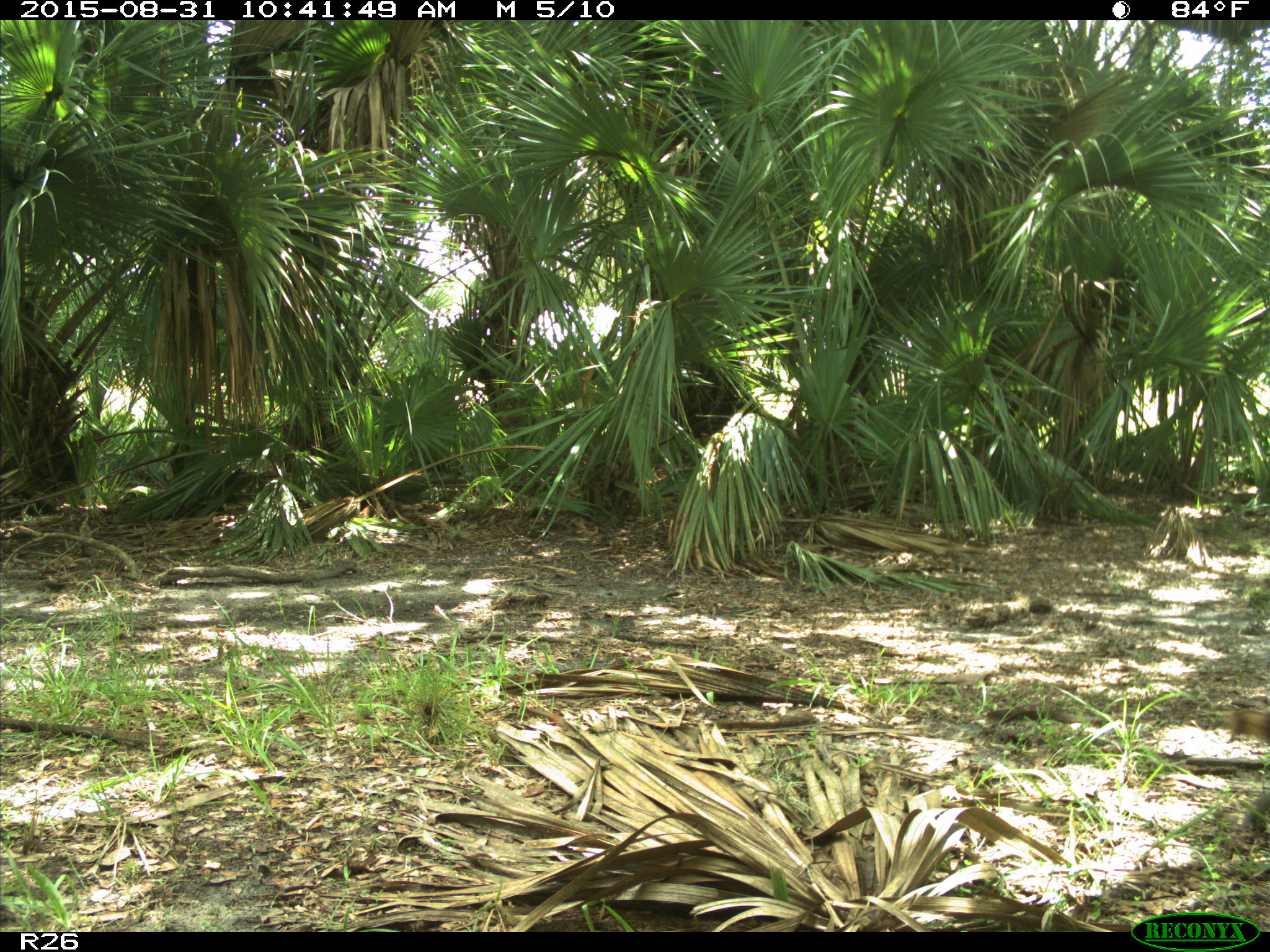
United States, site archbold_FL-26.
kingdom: Animalia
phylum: Chordata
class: Mammalia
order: Carnivora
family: Procyonidae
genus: Procyon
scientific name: Procyon lotor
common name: common raccoon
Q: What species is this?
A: Procyon lotor (common raccoon).